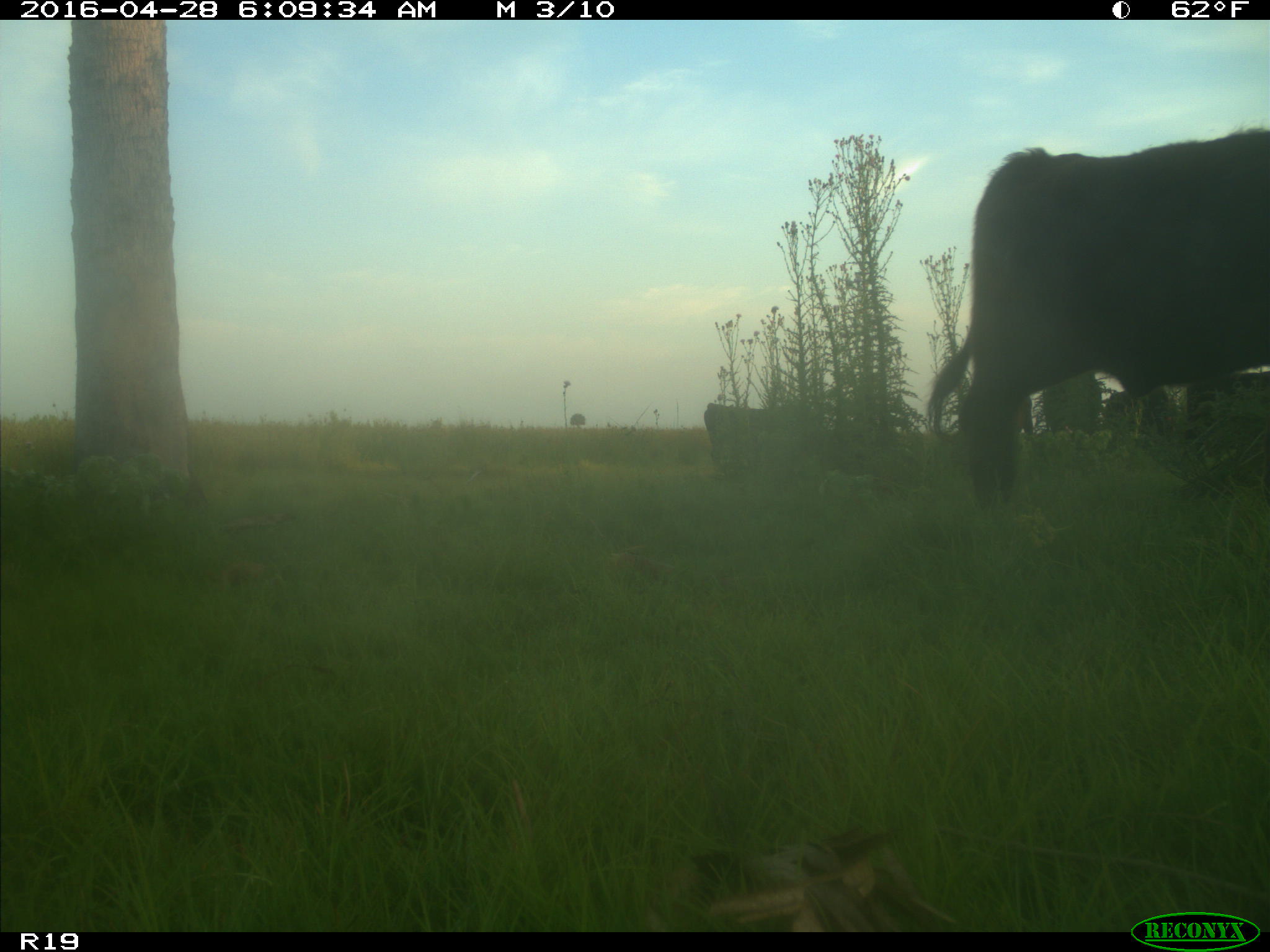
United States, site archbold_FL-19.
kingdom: Animalia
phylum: Chordata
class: Mammalia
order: Artiodactyla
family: Bovidae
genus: Bos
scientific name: Bos taurus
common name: domestic cow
Bos taurus (domestic cow).